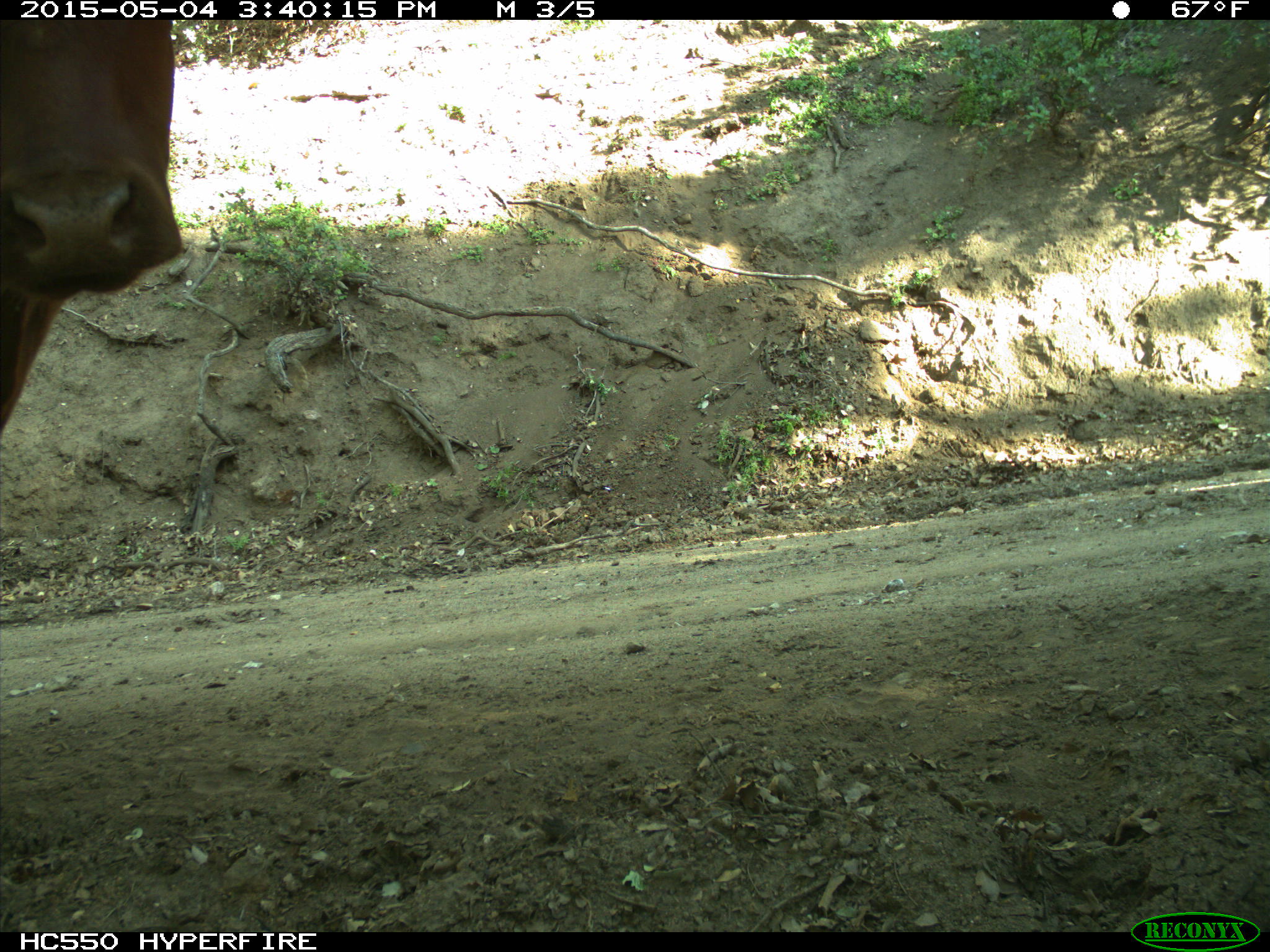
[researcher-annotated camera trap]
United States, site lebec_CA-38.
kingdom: Animalia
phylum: Chordata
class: Mammalia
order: Artiodactyla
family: Bovidae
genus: Bos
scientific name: Bos taurus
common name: domestic cow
Bos taurus (domestic cow).